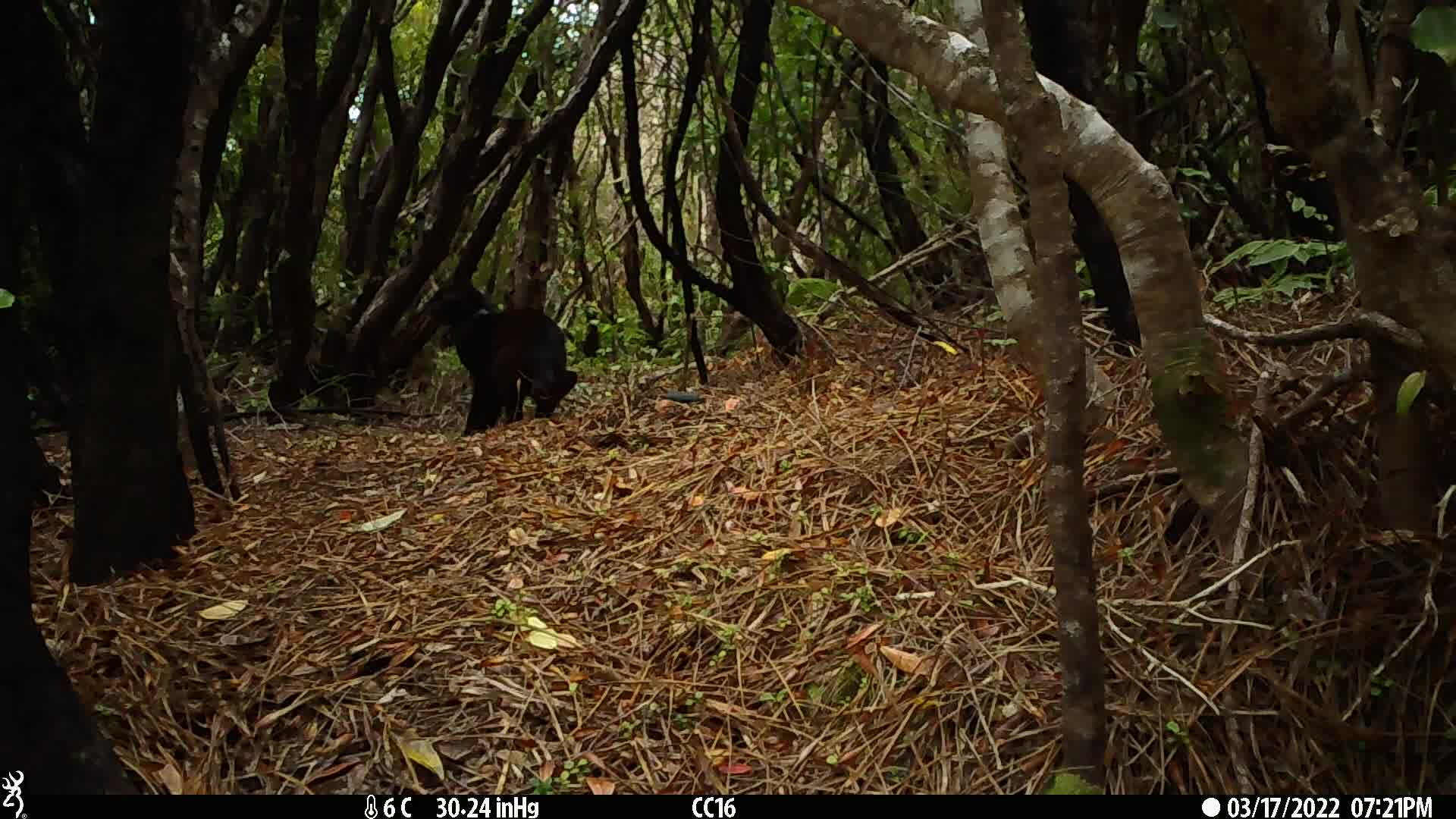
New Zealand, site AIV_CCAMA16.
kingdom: Animalia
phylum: Chordata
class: Mammalia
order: Carnivora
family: Felidae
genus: Felis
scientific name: Felis catus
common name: domestic cat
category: cat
Cat (domestic cat) (Felis catus).